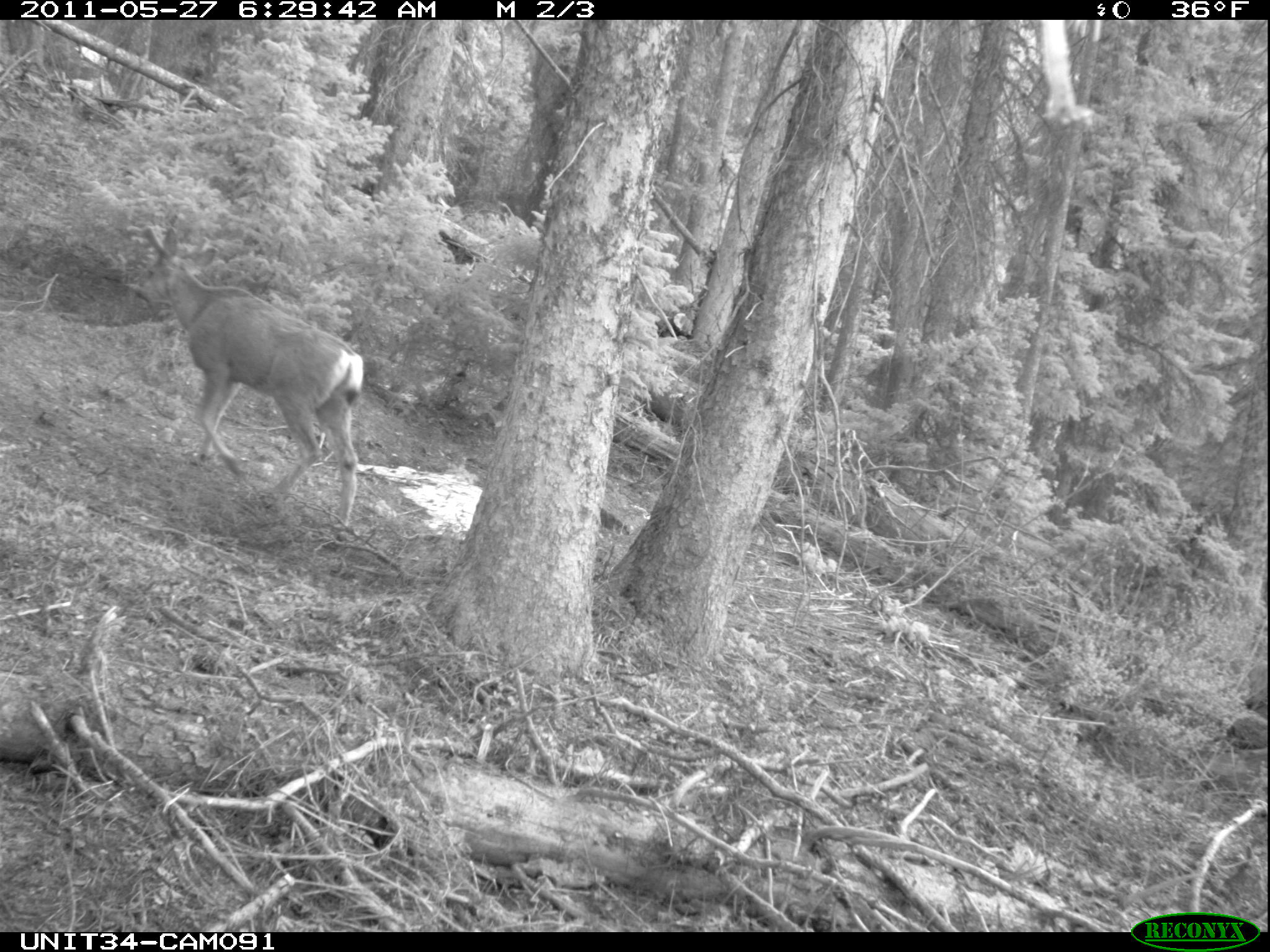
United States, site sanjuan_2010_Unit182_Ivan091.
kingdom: Animalia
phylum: Chordata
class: Mammalia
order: Artiodactyla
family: Cervidae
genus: Odocoileus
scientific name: Odocoileus hemionus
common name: mule deer